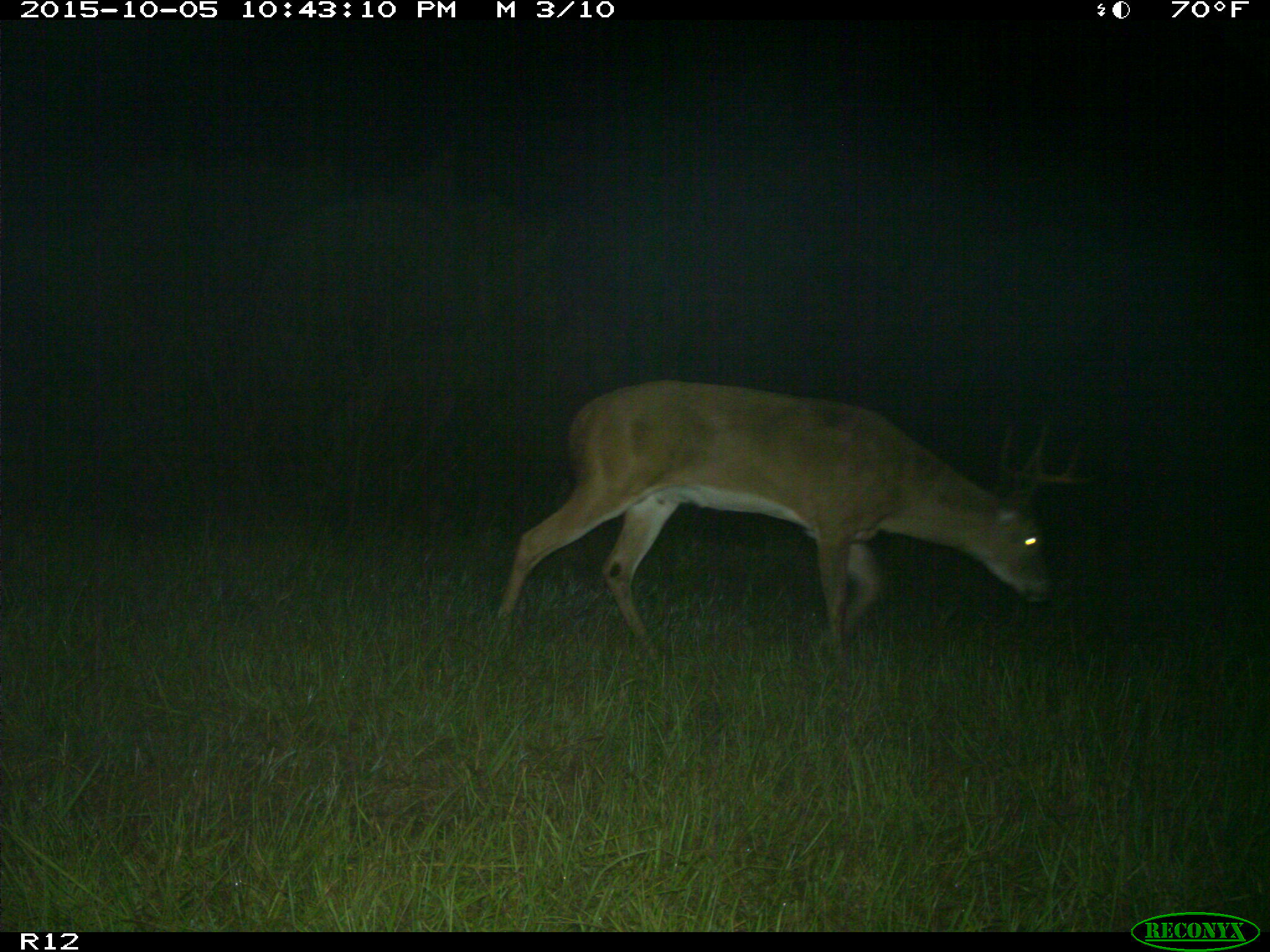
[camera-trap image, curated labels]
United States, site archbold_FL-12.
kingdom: Animalia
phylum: Chordata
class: Mammalia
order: Artiodactyla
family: Cervidae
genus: Odocoileus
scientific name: Odocoileus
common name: deer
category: unidentified deer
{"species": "unidentified deer (deer) (Odocoileus)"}